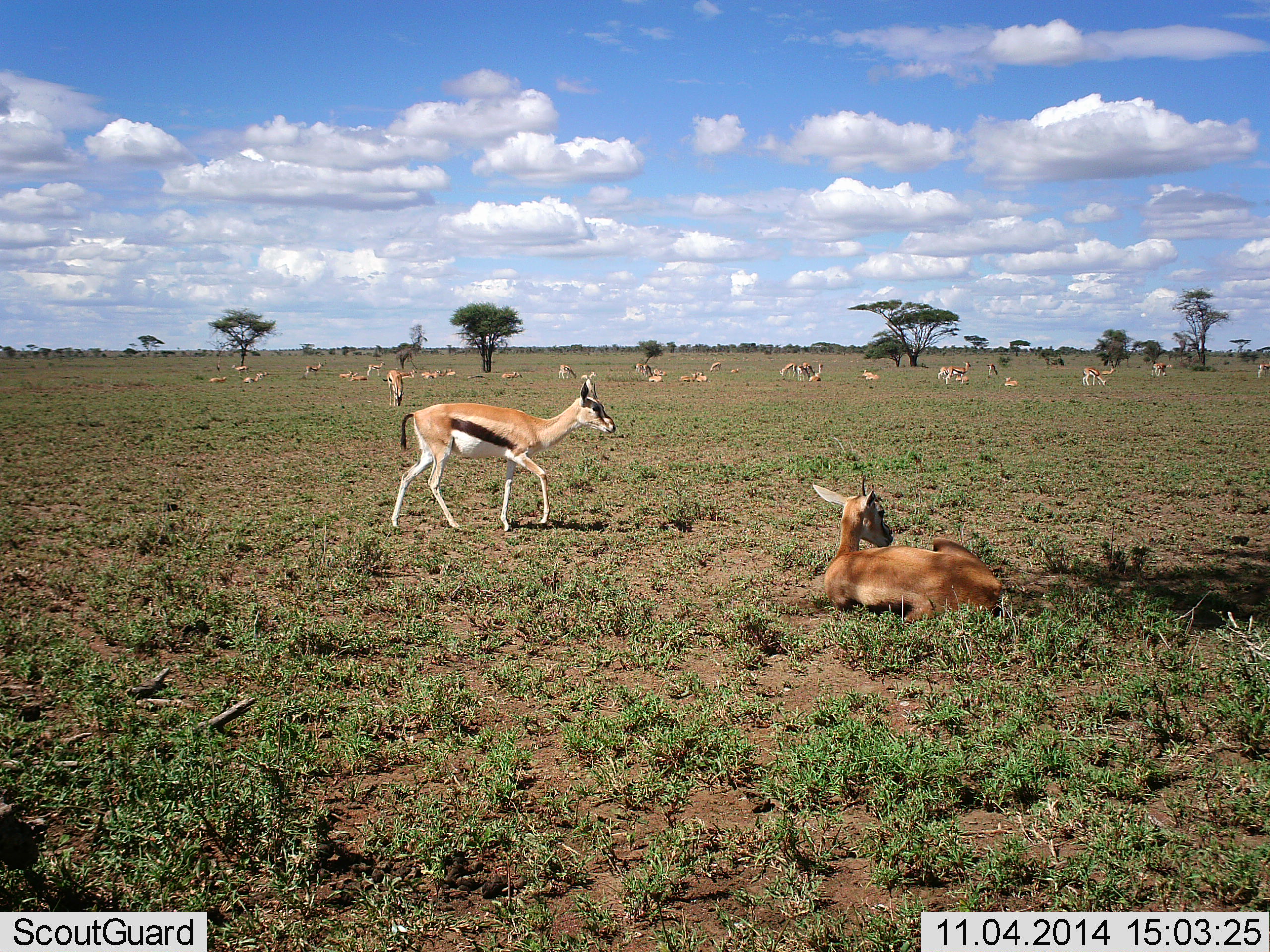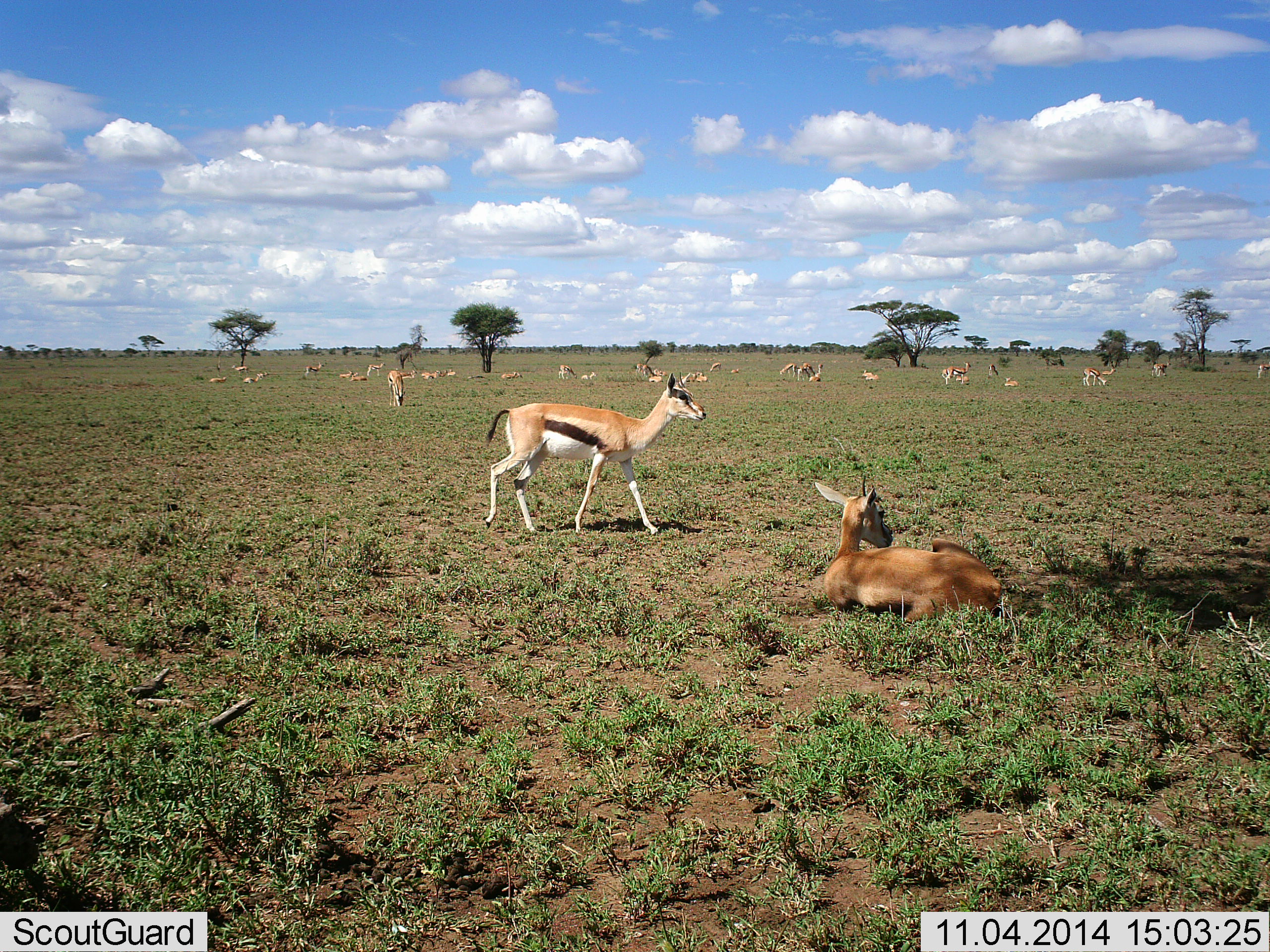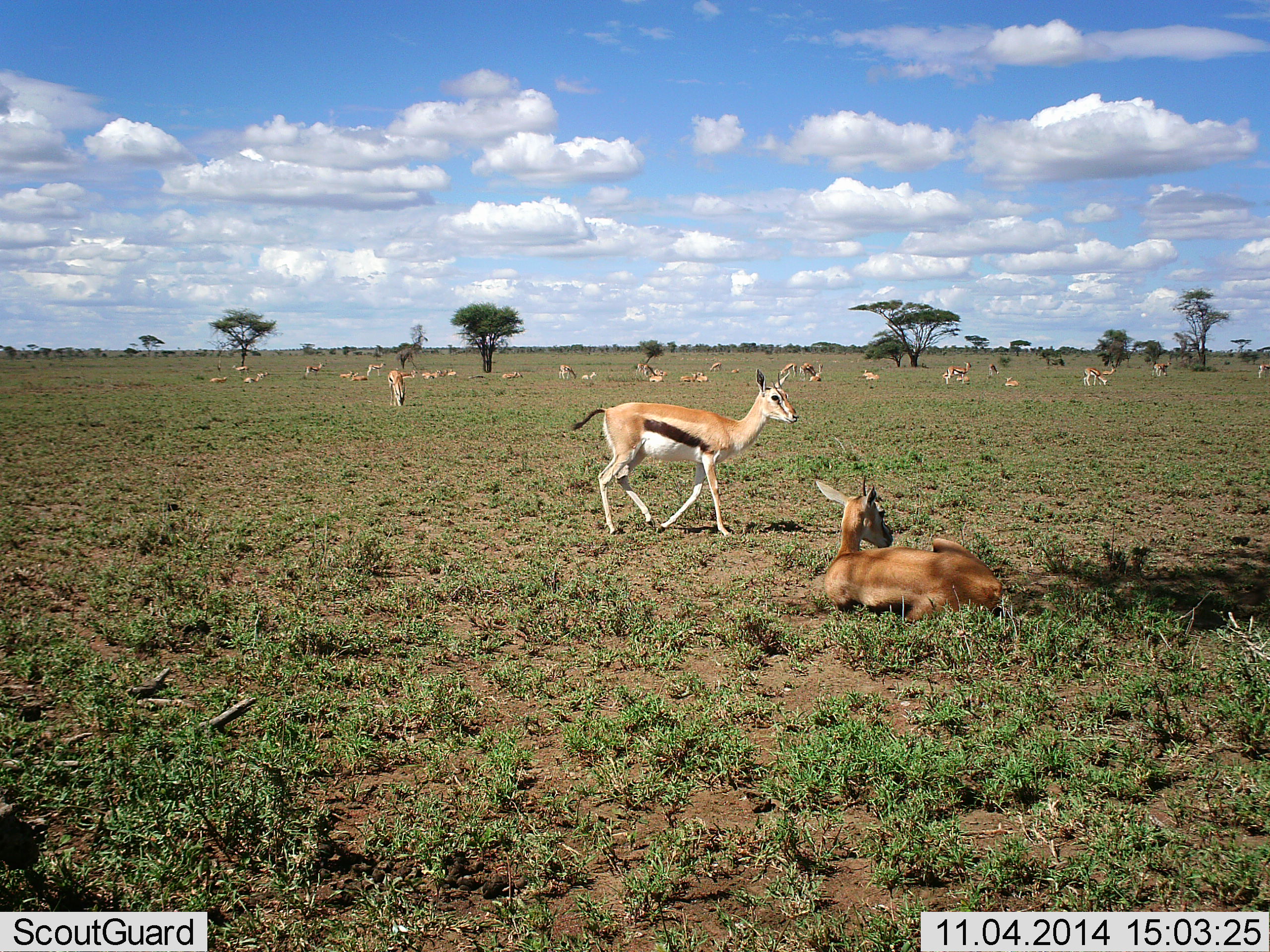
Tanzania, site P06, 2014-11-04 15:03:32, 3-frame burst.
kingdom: Animalia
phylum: Chordata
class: Mammalia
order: Artiodactyla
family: Bovidae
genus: Eudorcas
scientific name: Eudorcas thomsonii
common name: thomson's gazelle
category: gazellethomsons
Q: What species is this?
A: Gazellethomsons (thomson's gazelle) (Eudorcas thomsonii).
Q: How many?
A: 11-50.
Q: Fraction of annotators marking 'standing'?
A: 30%.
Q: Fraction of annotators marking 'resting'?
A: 100%.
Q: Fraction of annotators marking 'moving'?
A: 80%.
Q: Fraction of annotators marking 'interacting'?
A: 0%.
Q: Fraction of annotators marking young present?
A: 0%.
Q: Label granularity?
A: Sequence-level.